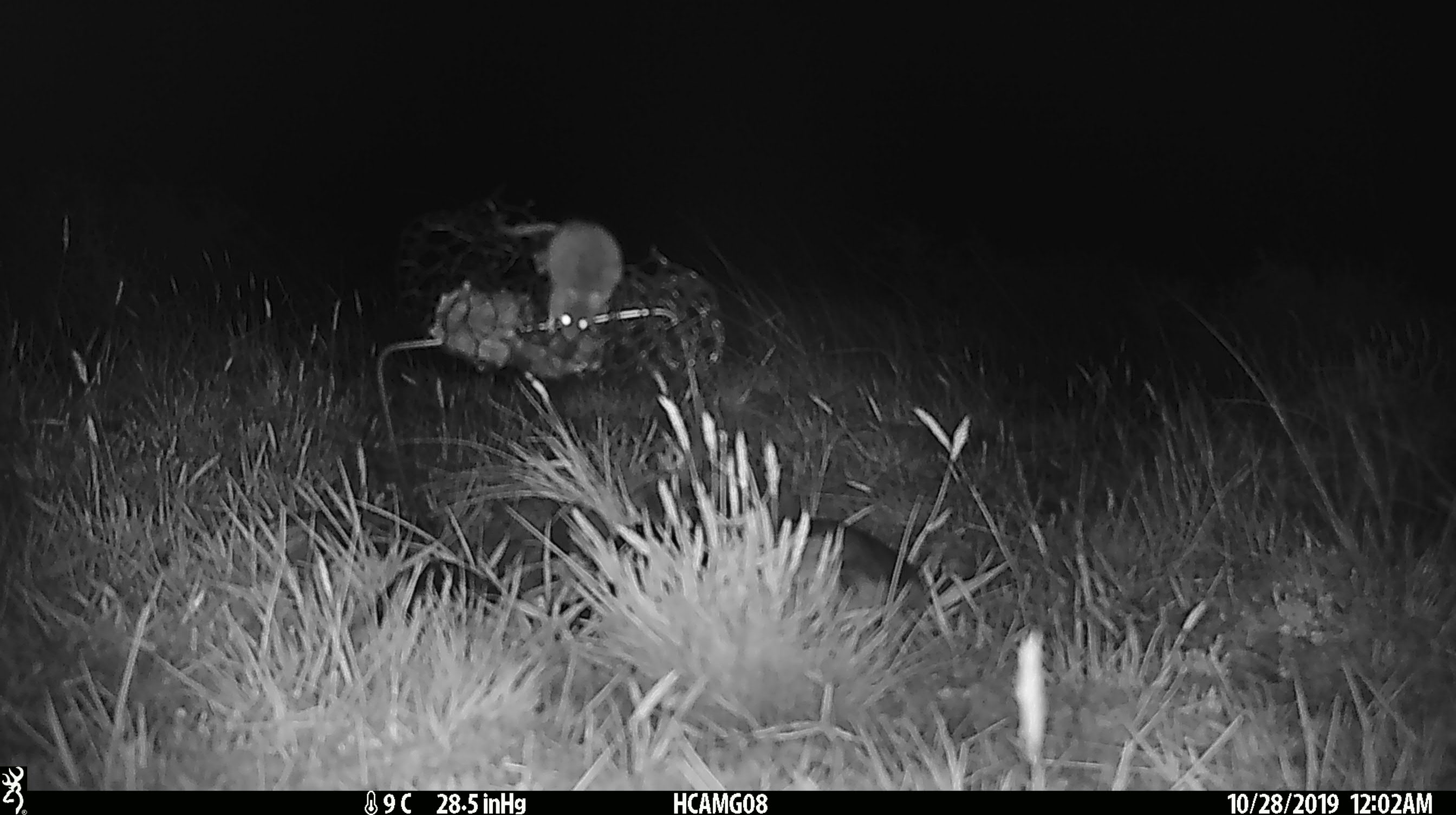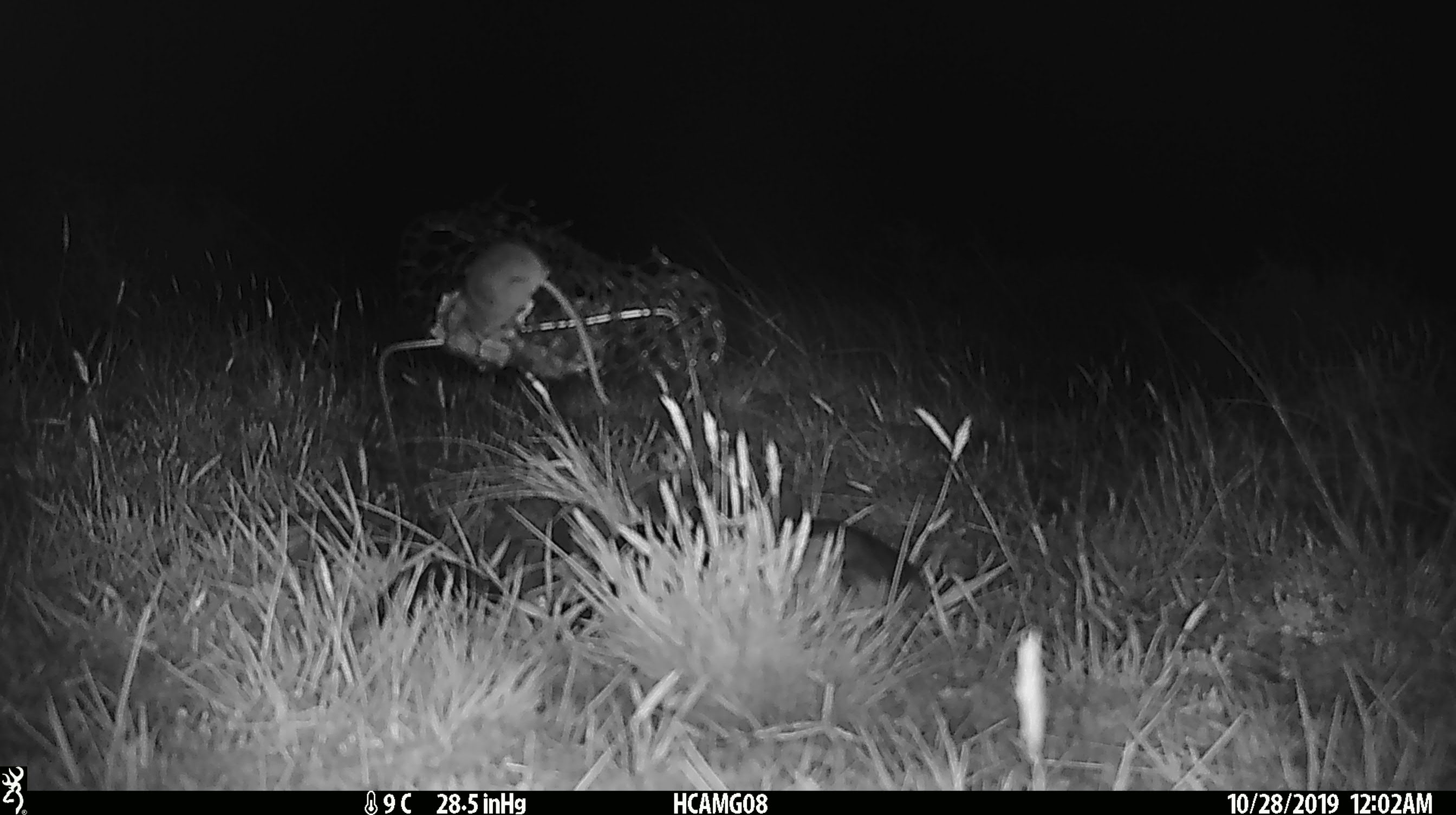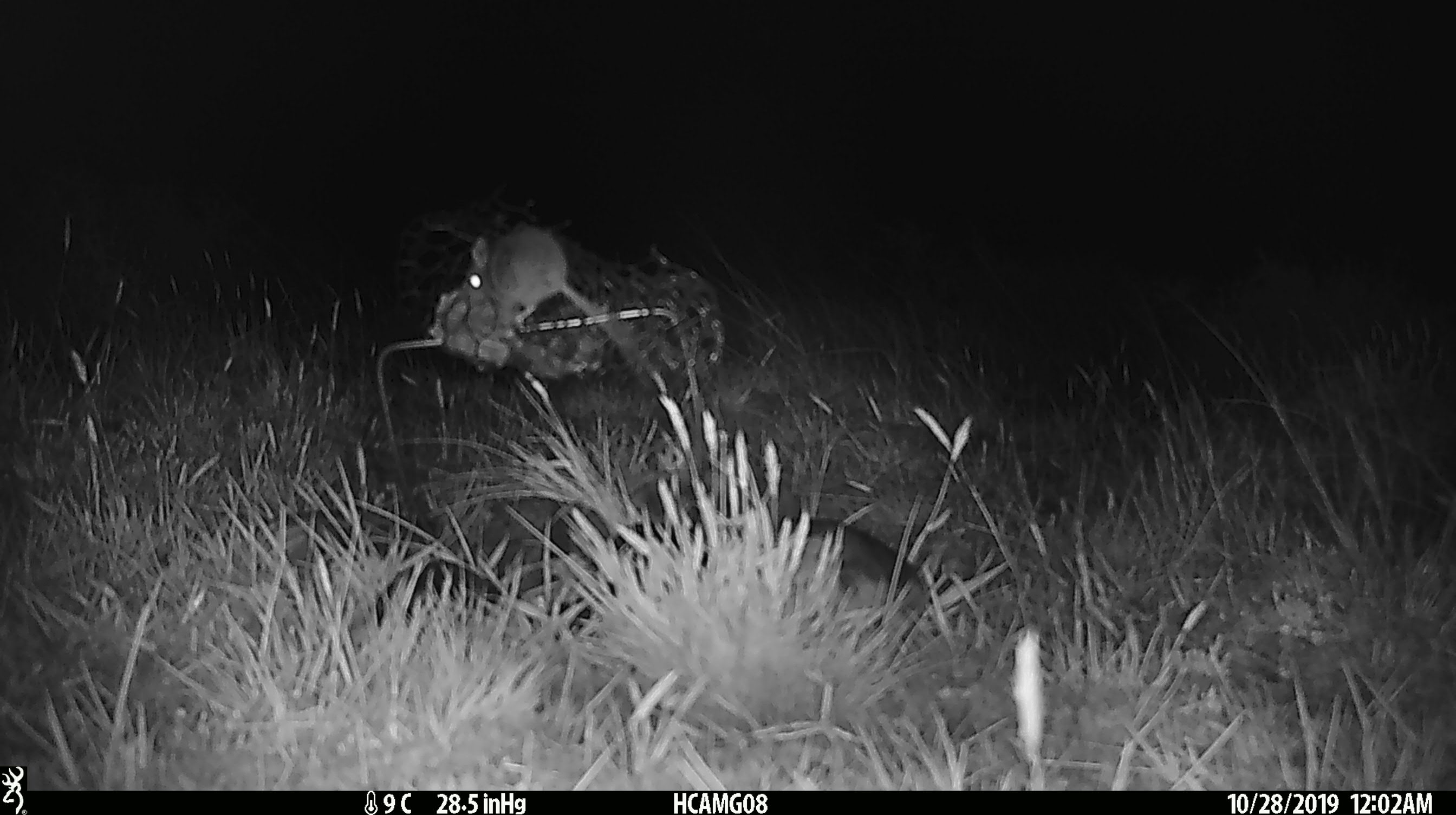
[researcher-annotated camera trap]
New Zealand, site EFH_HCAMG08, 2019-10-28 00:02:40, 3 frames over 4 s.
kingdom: Animalia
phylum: Chordata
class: Mammalia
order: Rodentia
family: Muridae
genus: Mus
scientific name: Mus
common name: mouse